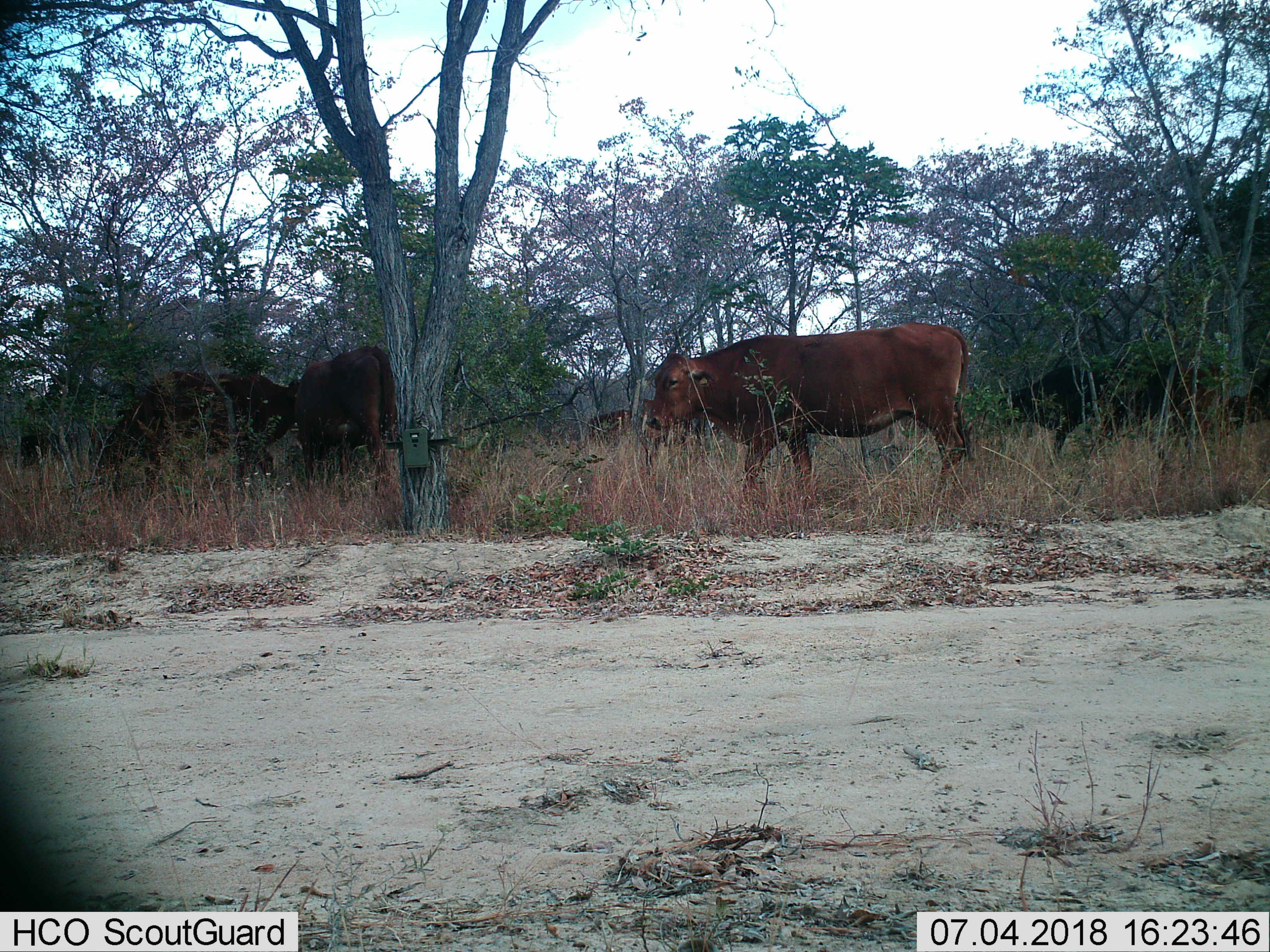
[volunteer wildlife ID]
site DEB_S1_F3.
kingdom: Animalia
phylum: Chordata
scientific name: Vertebrata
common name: domestic animal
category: domesticanimal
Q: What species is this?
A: Domesticanimal (domestic animal) (Vertebrata).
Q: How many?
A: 5.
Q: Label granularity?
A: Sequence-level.